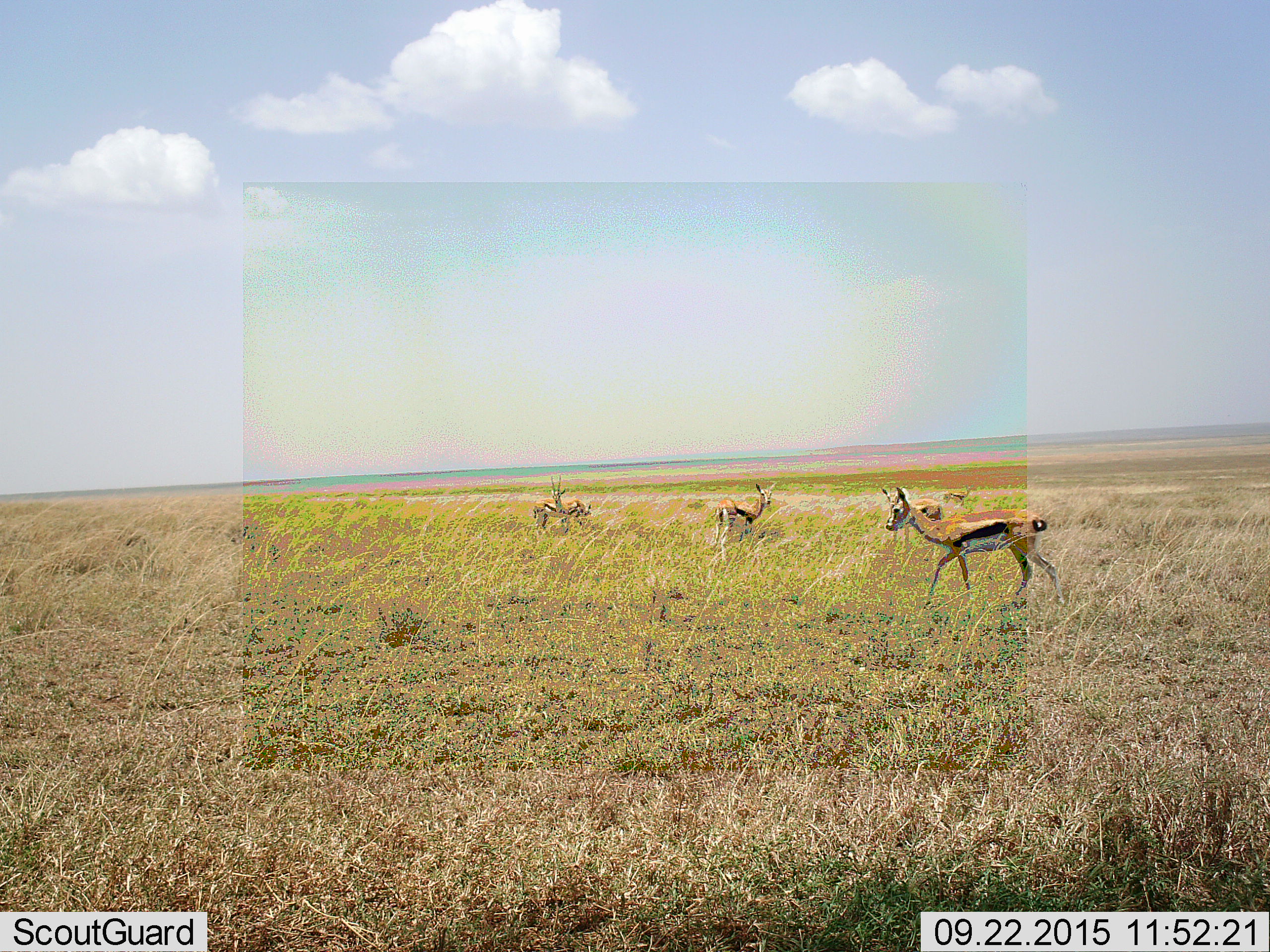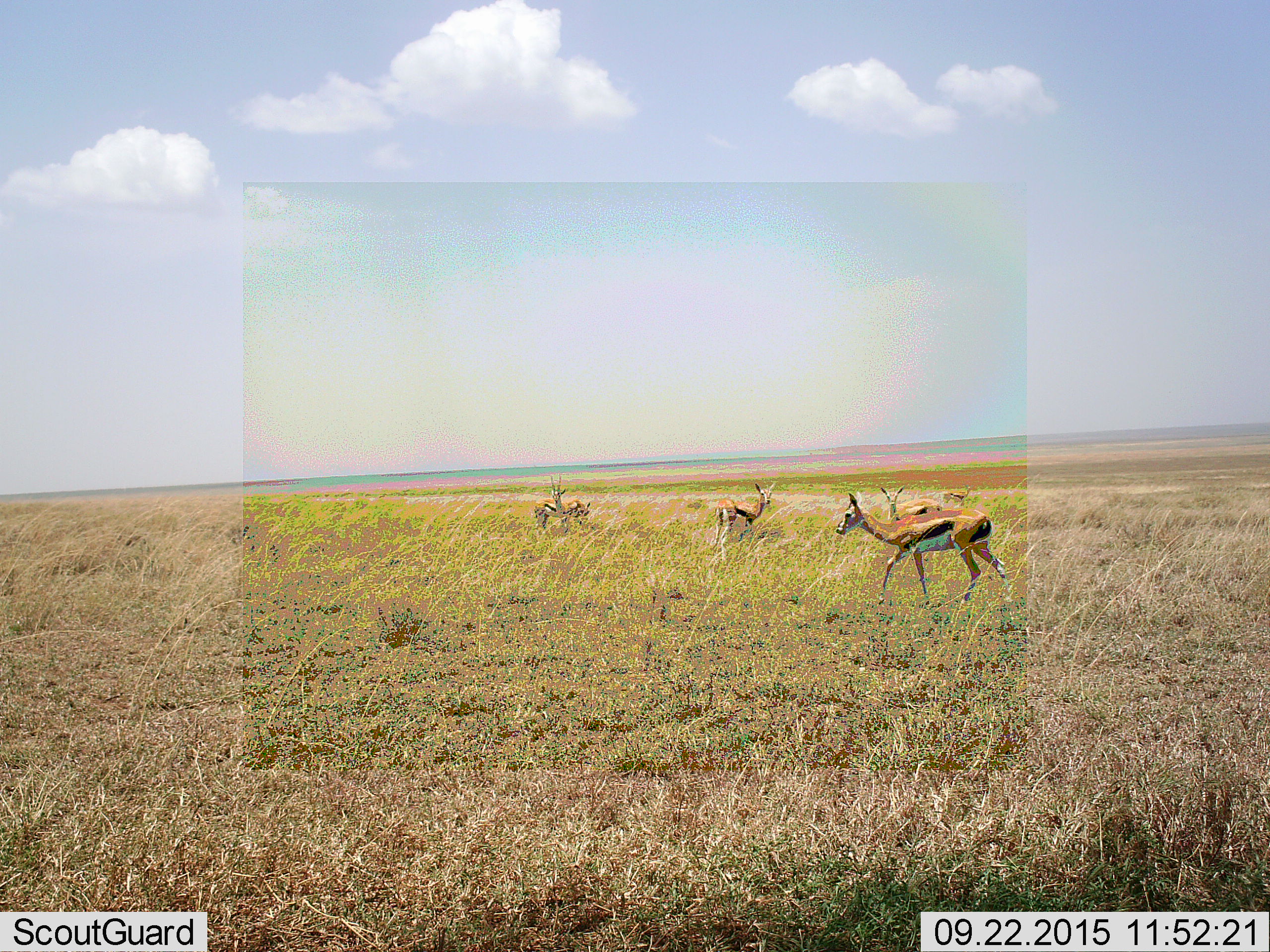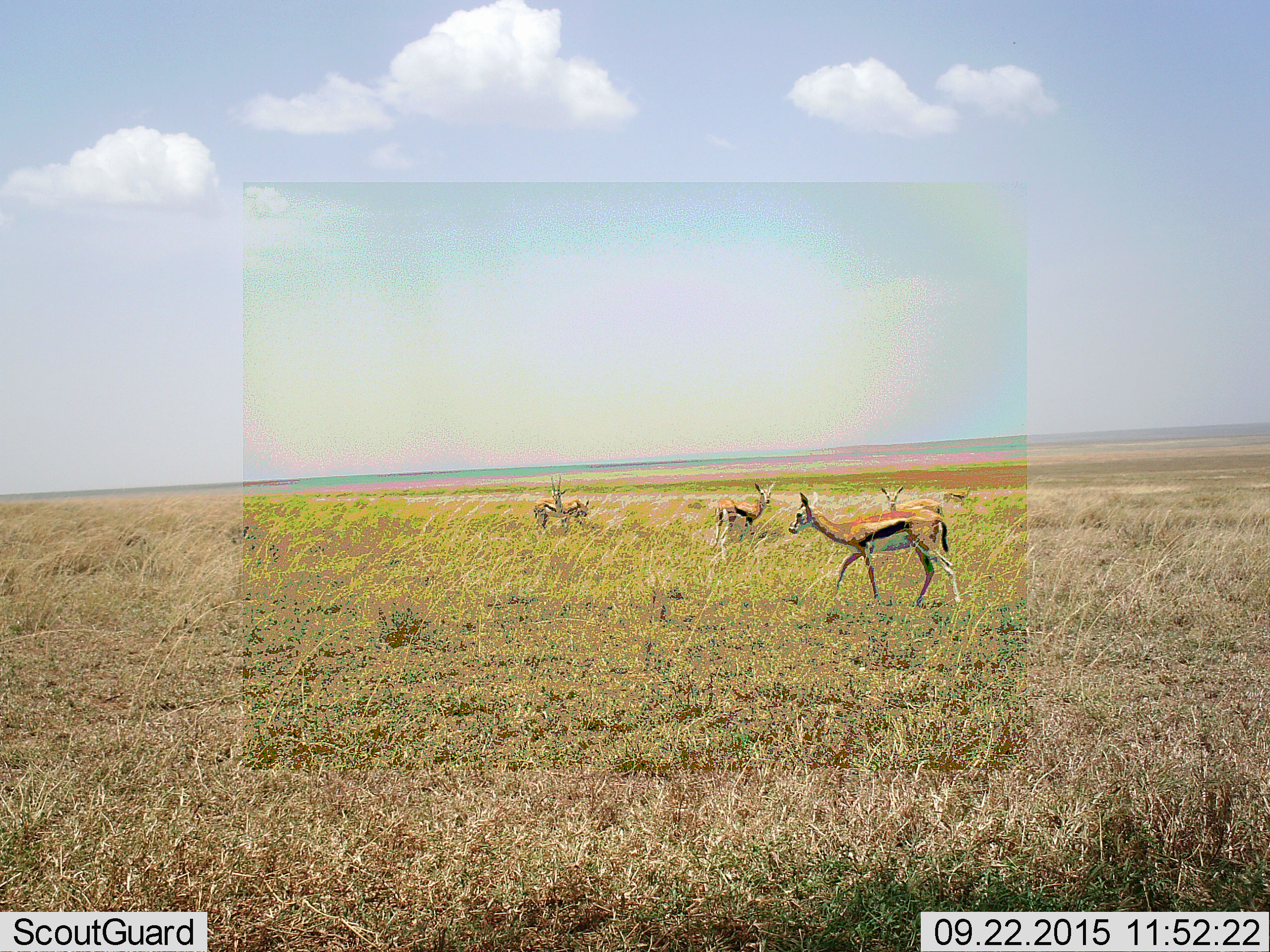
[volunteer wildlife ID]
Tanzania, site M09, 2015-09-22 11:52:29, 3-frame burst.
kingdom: Animalia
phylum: Chordata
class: Mammalia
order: Artiodactyla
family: Bovidae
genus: Eudorcas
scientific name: Eudorcas thomsonii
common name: thomson's gazelle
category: gazellethomsons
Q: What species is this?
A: Gazellethomsons (thomson's gazelle) (Eudorcas thomsonii).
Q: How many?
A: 6.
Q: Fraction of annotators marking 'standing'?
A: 100%.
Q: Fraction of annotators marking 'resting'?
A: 11%.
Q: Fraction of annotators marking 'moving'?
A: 67%.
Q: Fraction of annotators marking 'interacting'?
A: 11%.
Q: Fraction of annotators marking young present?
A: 11%.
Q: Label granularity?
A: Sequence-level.